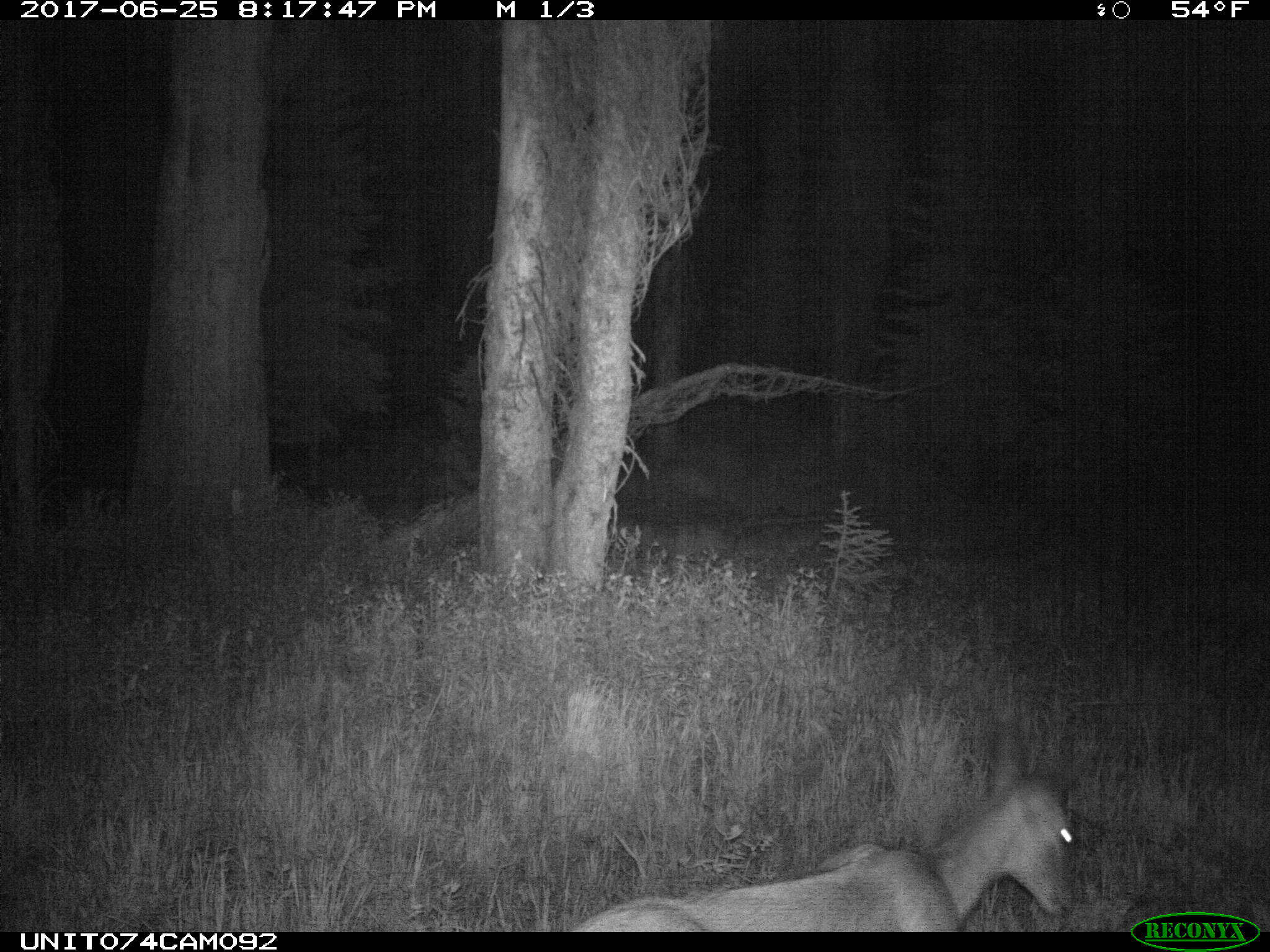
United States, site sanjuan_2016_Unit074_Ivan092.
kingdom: Animalia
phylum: Chordata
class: Mammalia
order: Artiodactyla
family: Cervidae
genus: Odocoileus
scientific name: Odocoileus hemionus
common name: mule deer